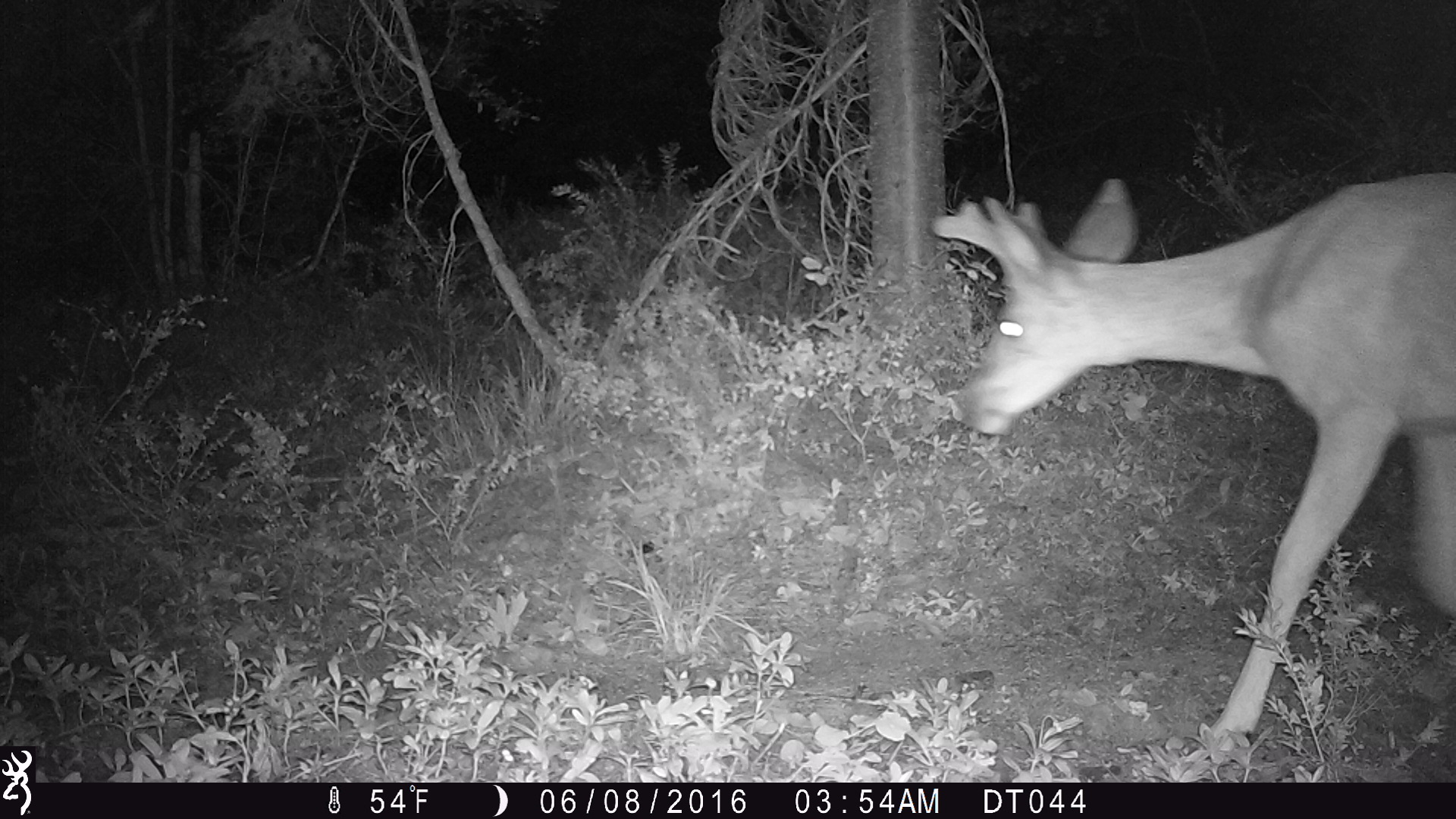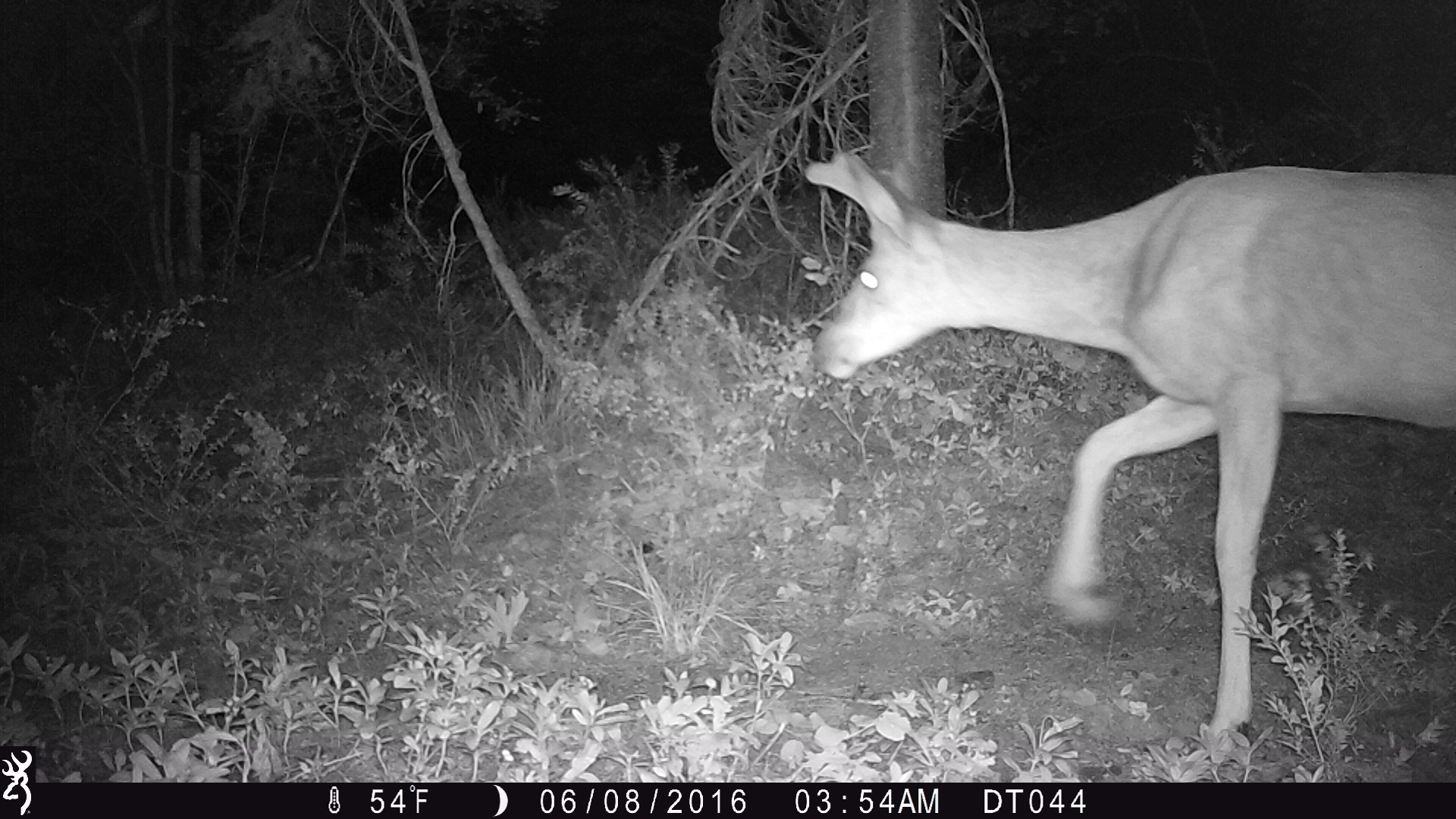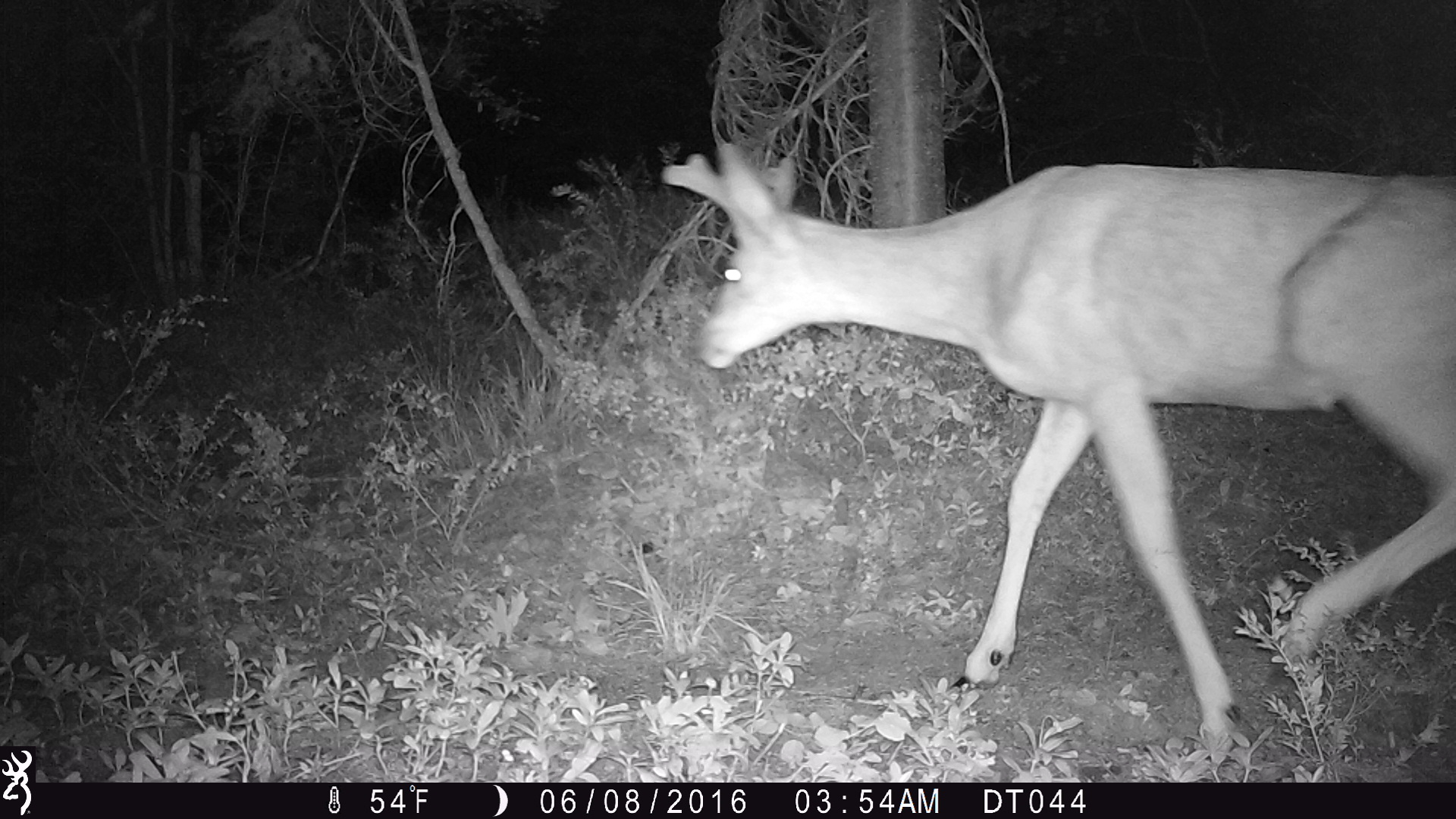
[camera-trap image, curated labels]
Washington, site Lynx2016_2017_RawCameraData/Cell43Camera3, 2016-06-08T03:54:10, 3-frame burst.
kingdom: Animalia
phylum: Chordata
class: Mammalia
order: Artiodactyla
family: Cervidae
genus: Odocoileus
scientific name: Odocoileus hemionus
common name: mule deer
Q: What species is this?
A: Odocoileus hemionus (mule deer).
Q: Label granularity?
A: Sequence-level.